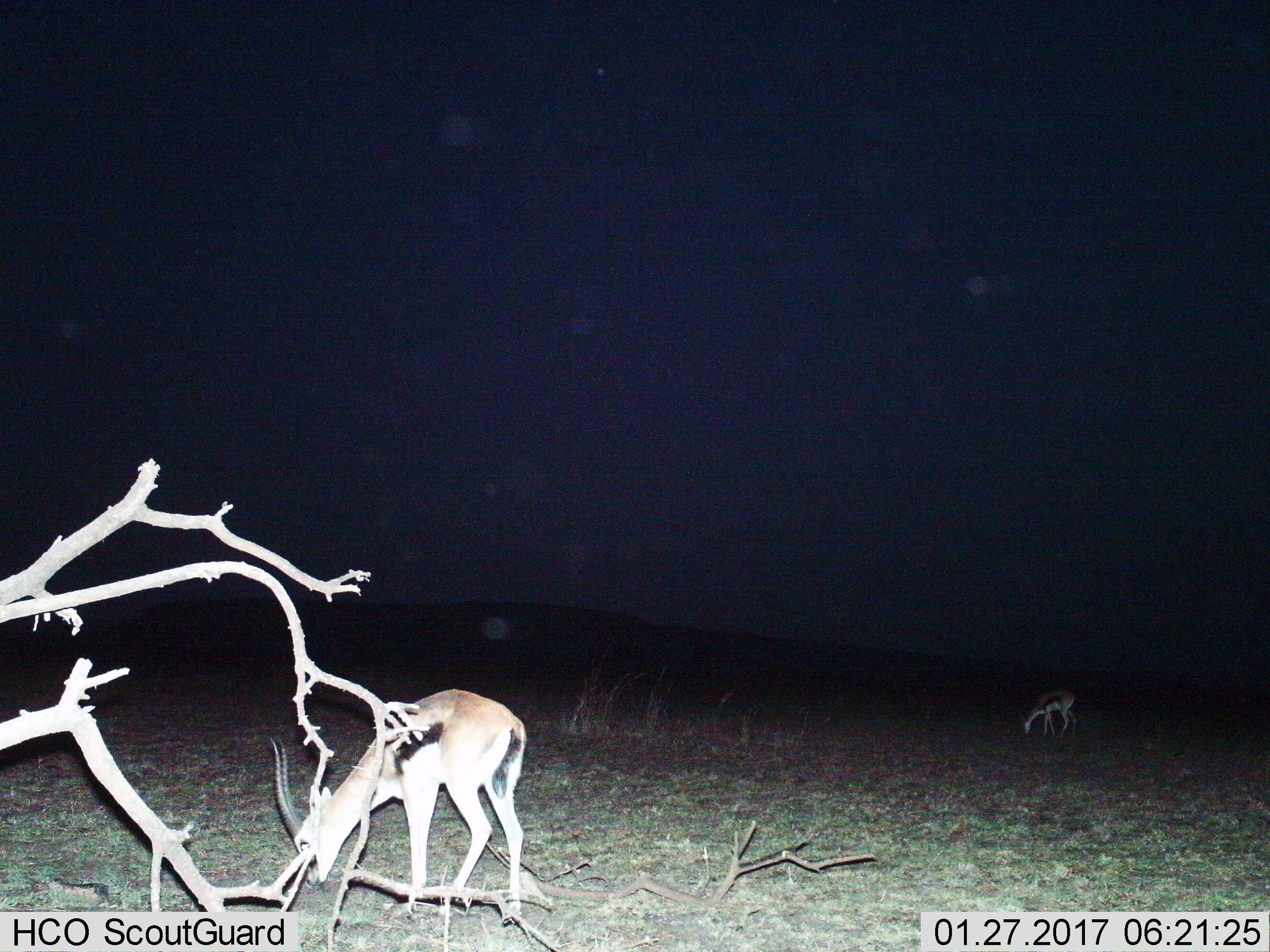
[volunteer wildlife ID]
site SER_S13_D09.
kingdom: Animalia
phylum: Chordata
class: Mammalia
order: Artiodactyla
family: Bovidae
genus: Eudorcas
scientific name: Eudorcas thomsonii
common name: thomson's gazelle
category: gazellethomsons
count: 2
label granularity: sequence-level